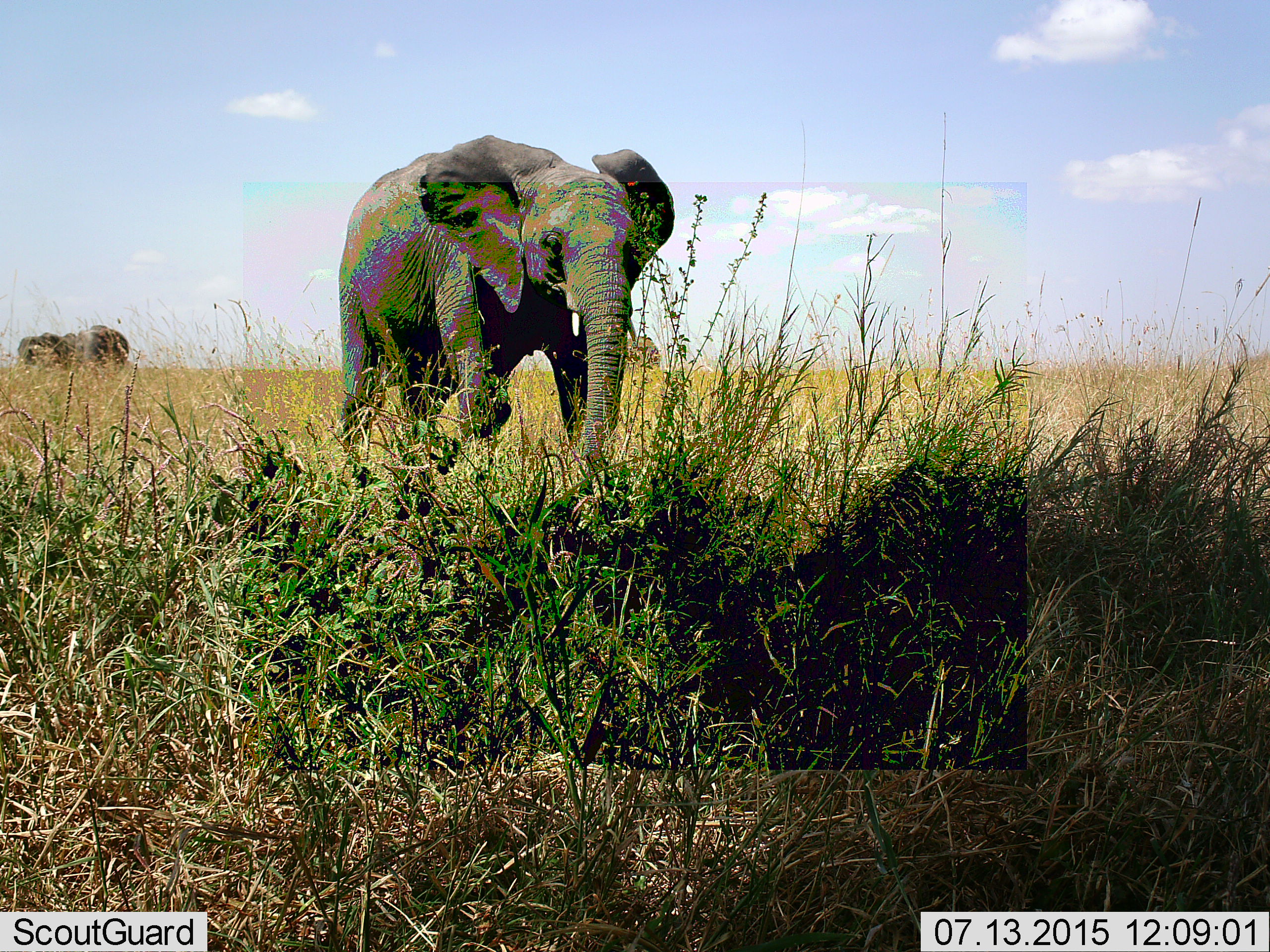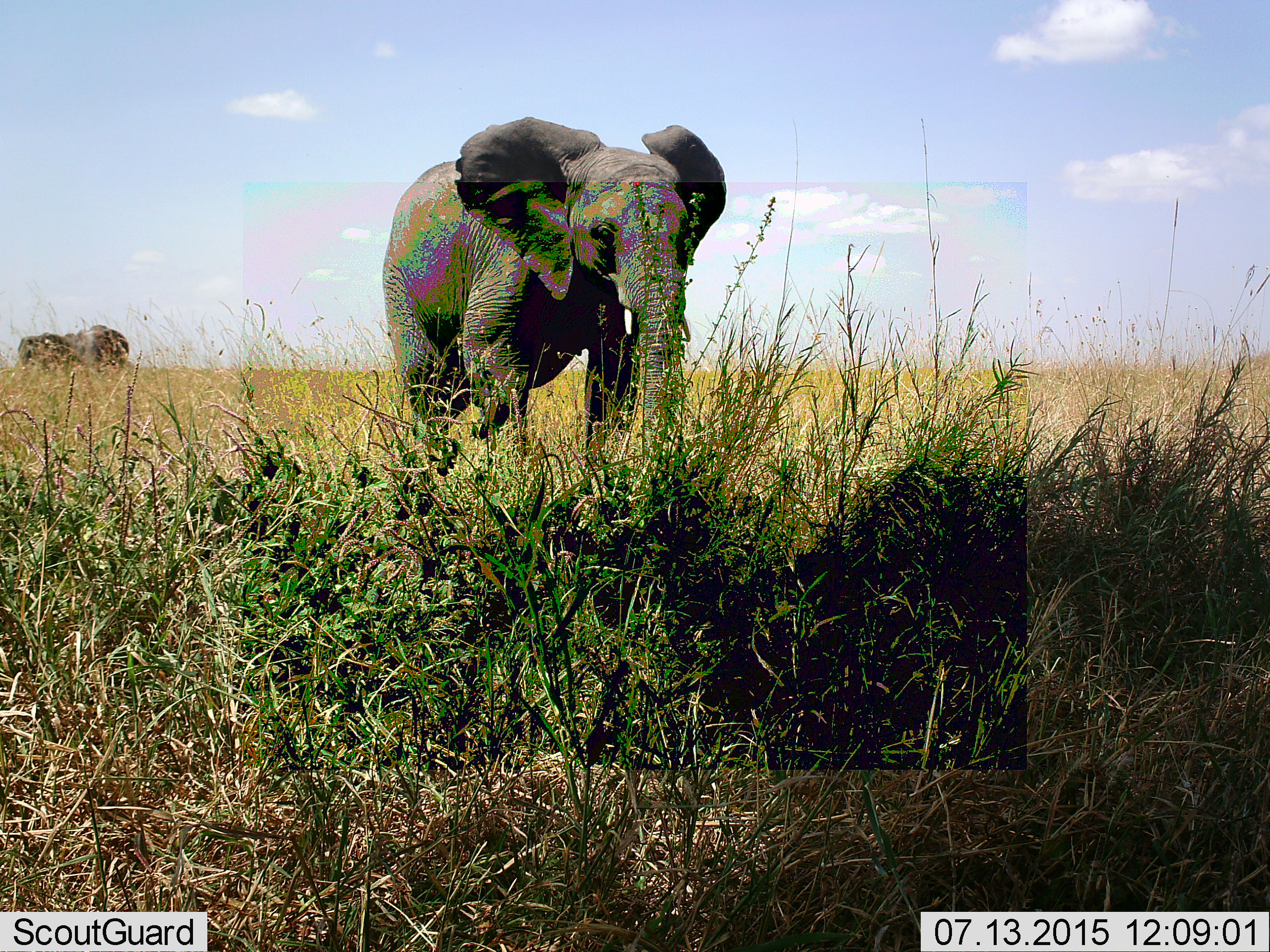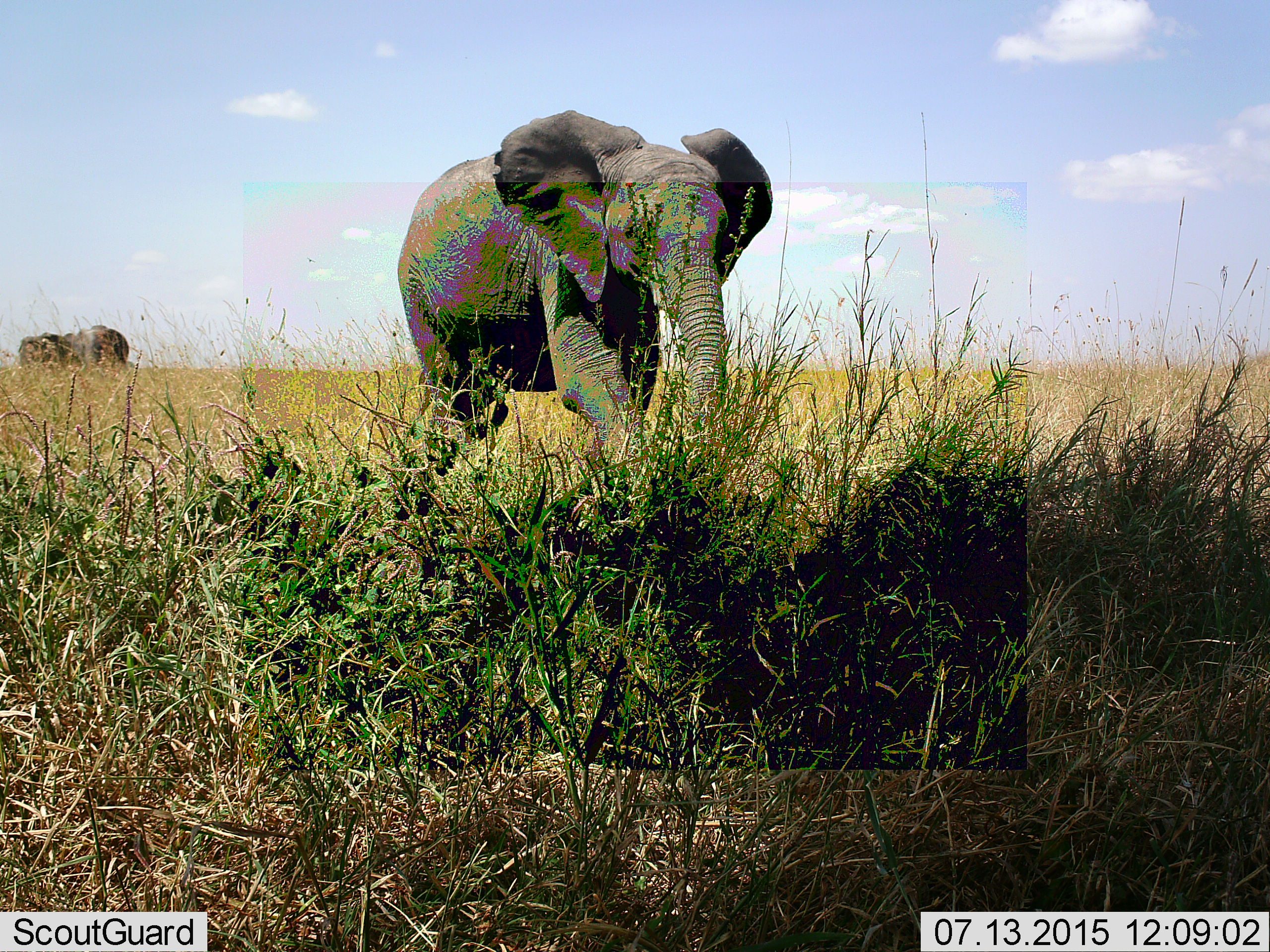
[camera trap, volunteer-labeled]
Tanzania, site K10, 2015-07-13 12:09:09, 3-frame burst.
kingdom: Animalia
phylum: Chordata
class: Mammalia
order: Proboscidea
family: Elephantidae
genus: Loxodonta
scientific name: Loxodonta africana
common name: african bush elephant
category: elephant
Elephant (african bush elephant) (Loxodonta africana), count 3. Behavior (volunteer vote fractions): standing 67%, resting 0%, moving 100%, interacting 0%. Young present (vote fraction): 56%. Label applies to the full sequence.